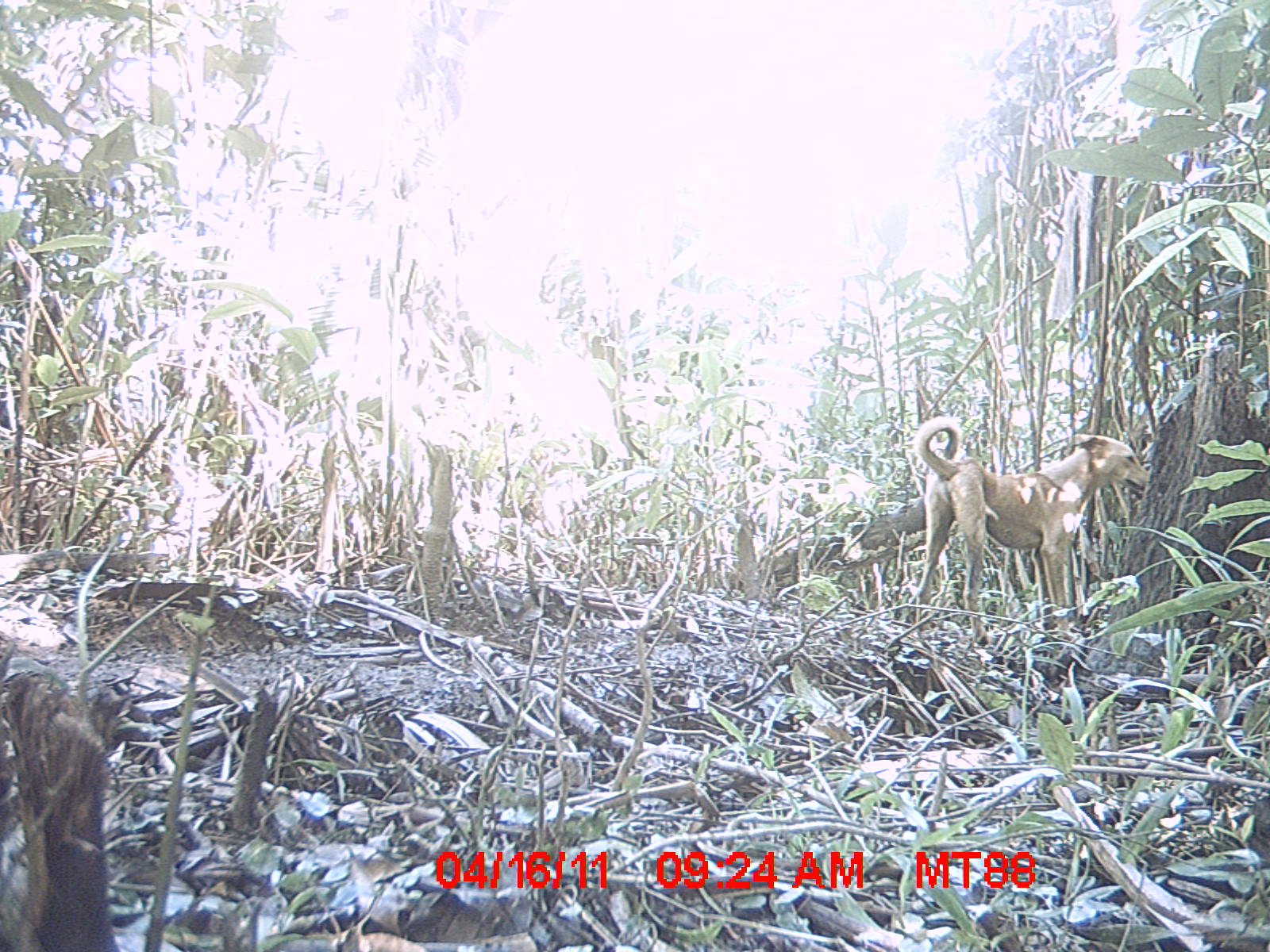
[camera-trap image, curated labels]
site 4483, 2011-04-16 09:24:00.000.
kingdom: Animalia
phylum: Chordata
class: Mammalia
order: Carnivora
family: Canidae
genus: Canis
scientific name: Canis familiaris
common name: domestic dog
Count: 1.